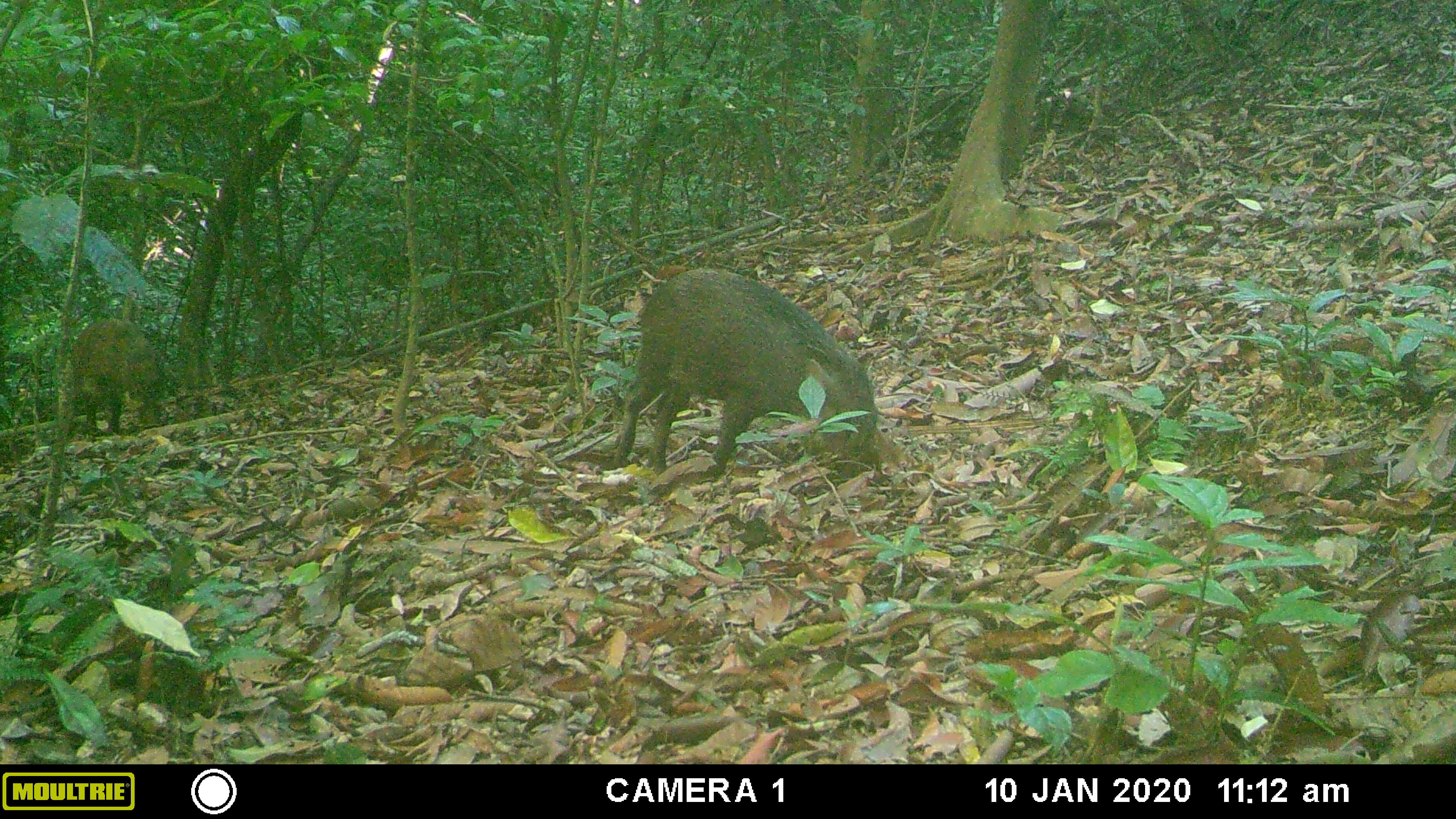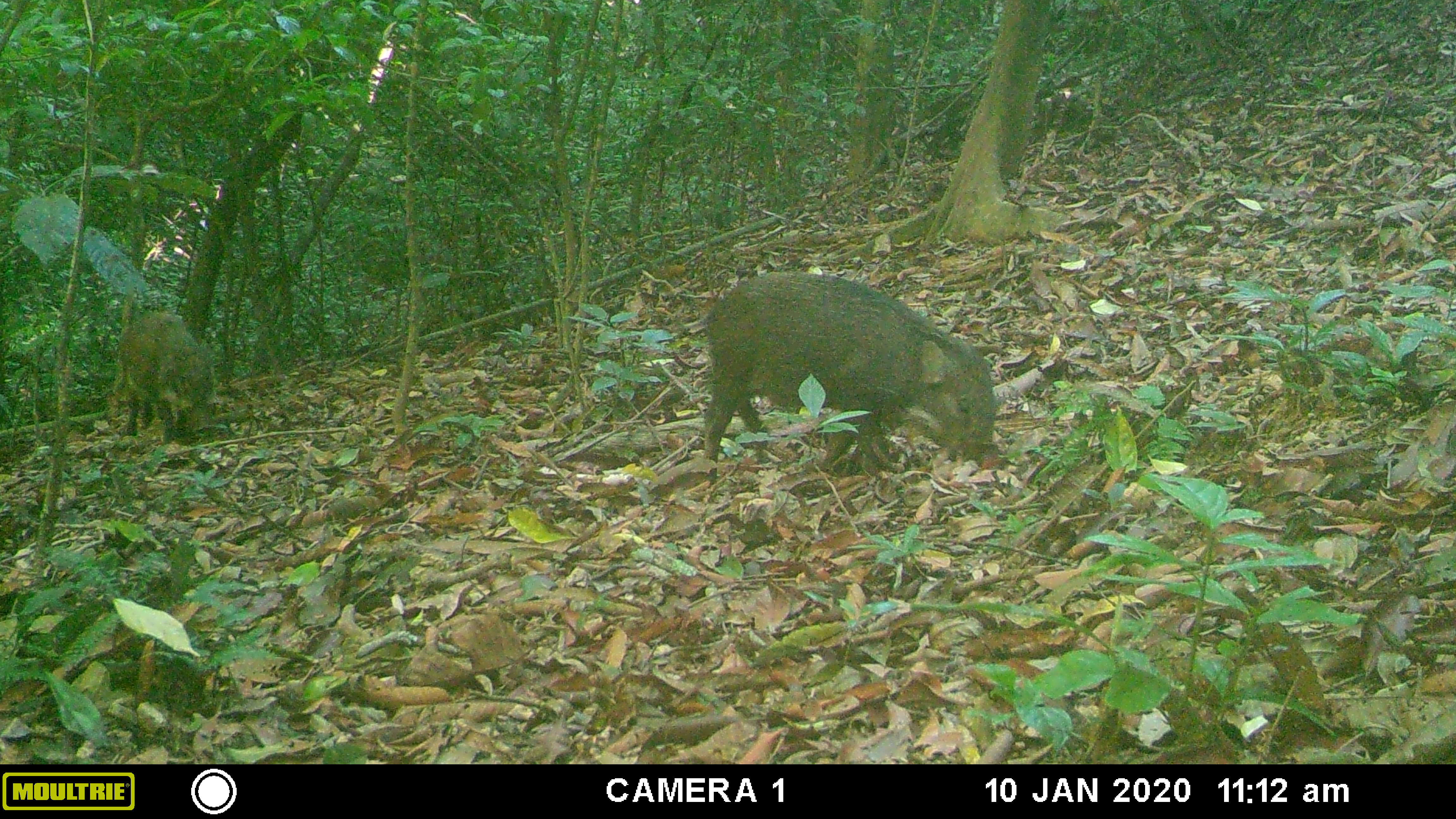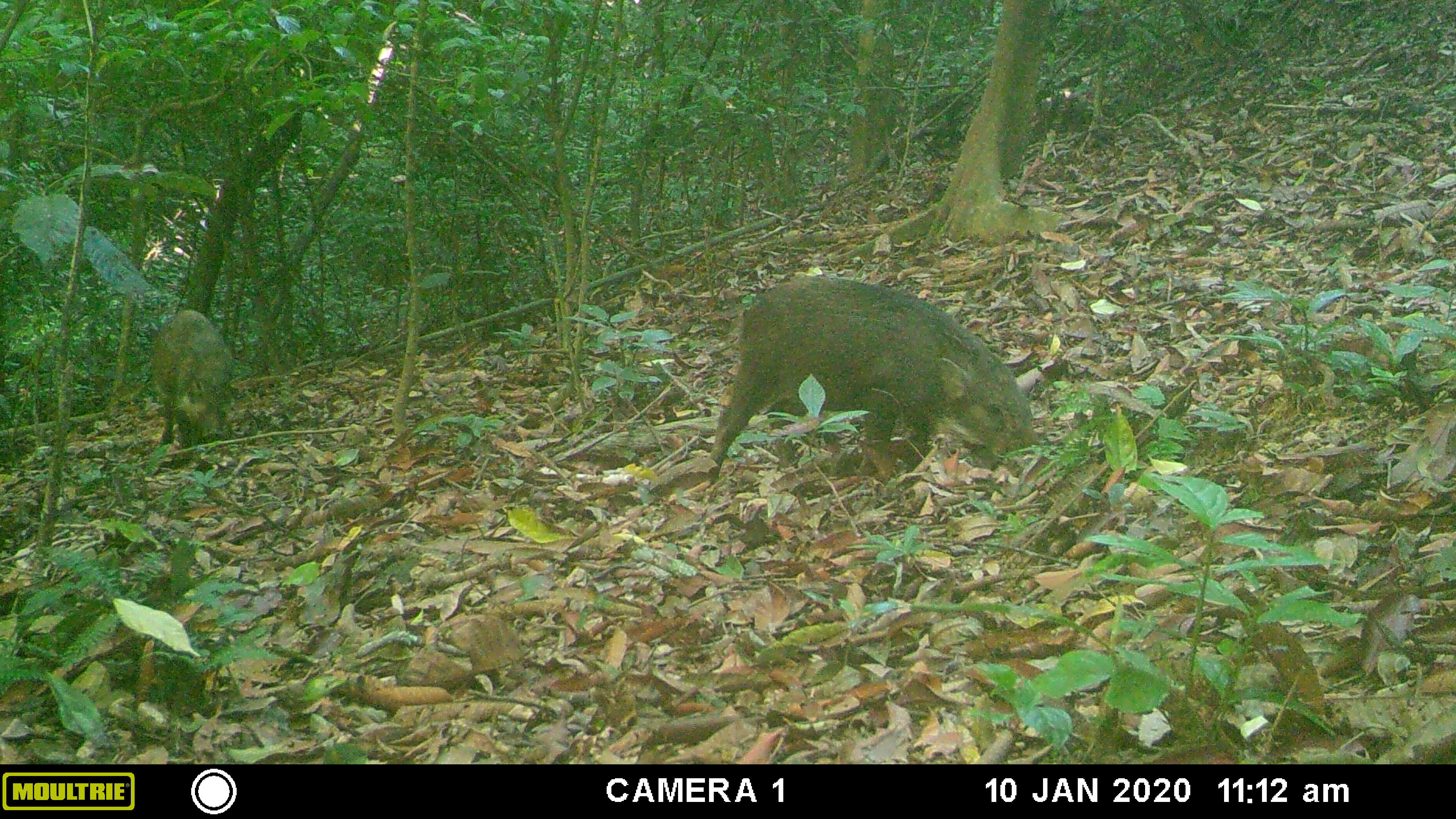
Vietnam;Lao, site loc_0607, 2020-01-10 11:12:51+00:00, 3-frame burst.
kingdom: Animalia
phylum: Chordata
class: Mammalia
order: Artiodactyla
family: Suidae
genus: Sus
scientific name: Sus scrofa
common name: eurasian wild pig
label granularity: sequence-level